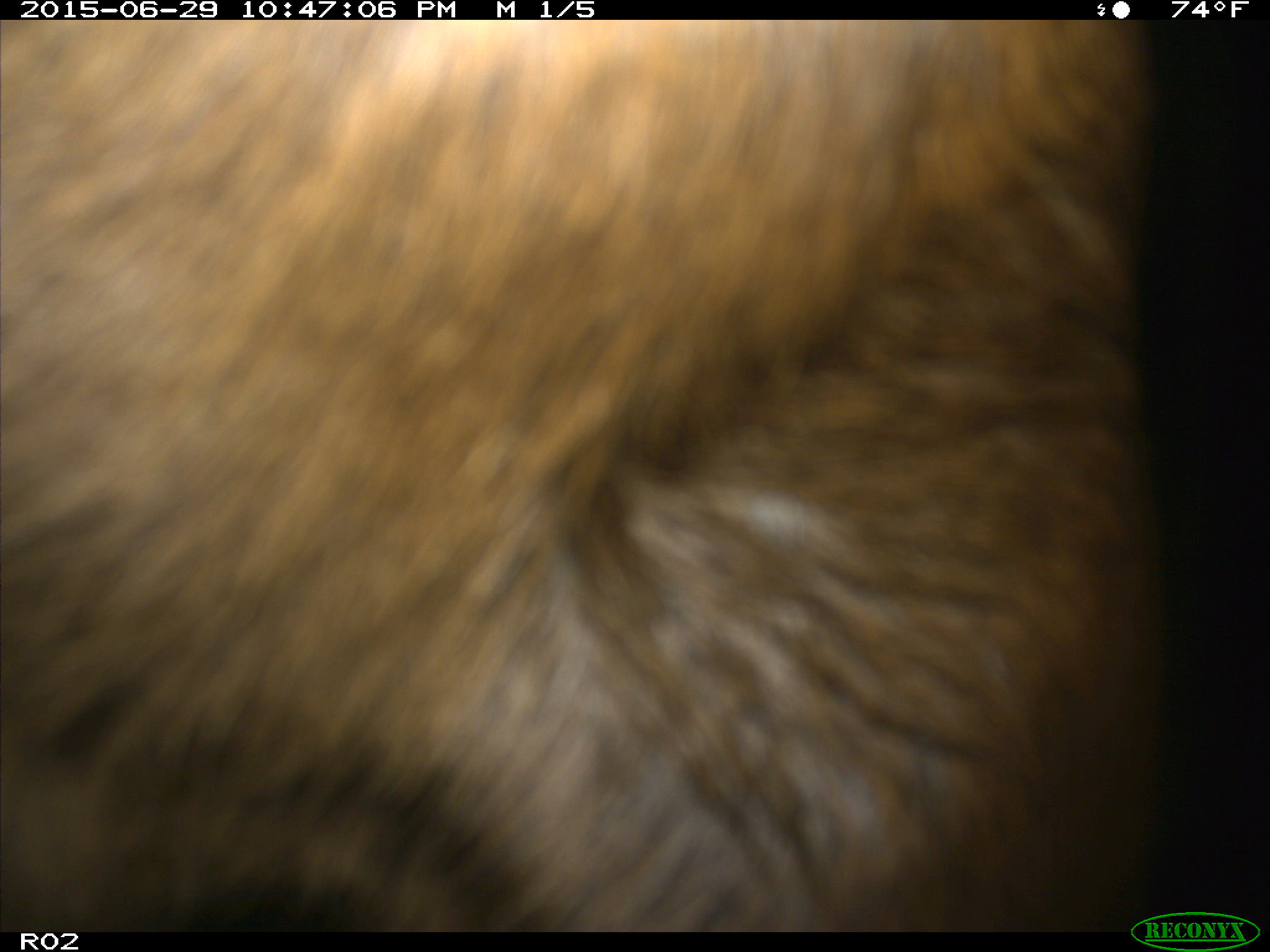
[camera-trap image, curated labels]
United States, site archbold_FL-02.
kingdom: Animalia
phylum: Chordata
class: Mammalia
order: Artiodactyla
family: Bovidae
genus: Bos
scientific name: Bos taurus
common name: domestic cow